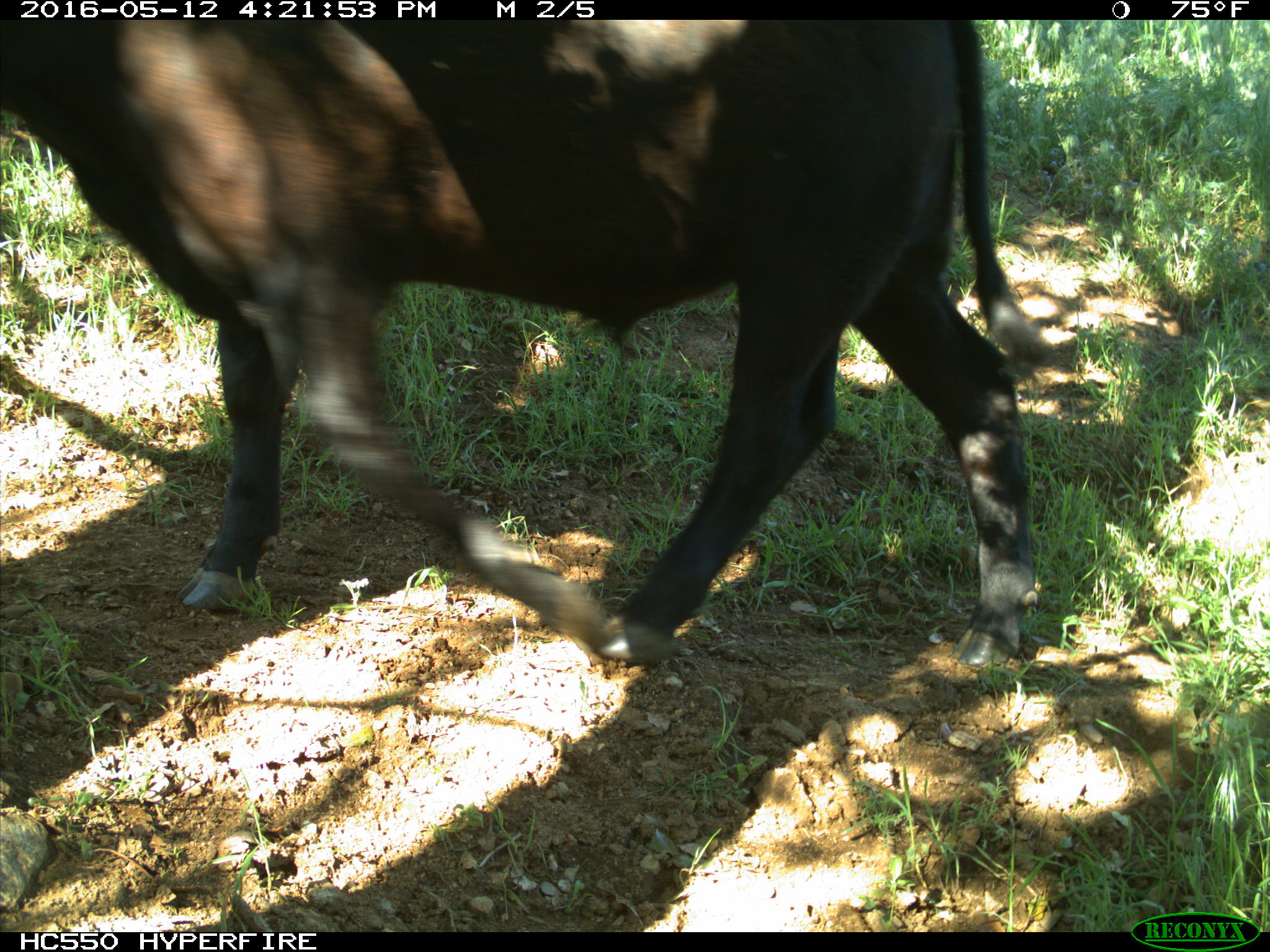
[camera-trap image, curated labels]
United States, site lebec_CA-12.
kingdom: Animalia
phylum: Chordata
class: Mammalia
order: Artiodactyla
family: Bovidae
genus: Bos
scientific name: Bos taurus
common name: domestic cow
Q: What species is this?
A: Bos taurus (domestic cow).